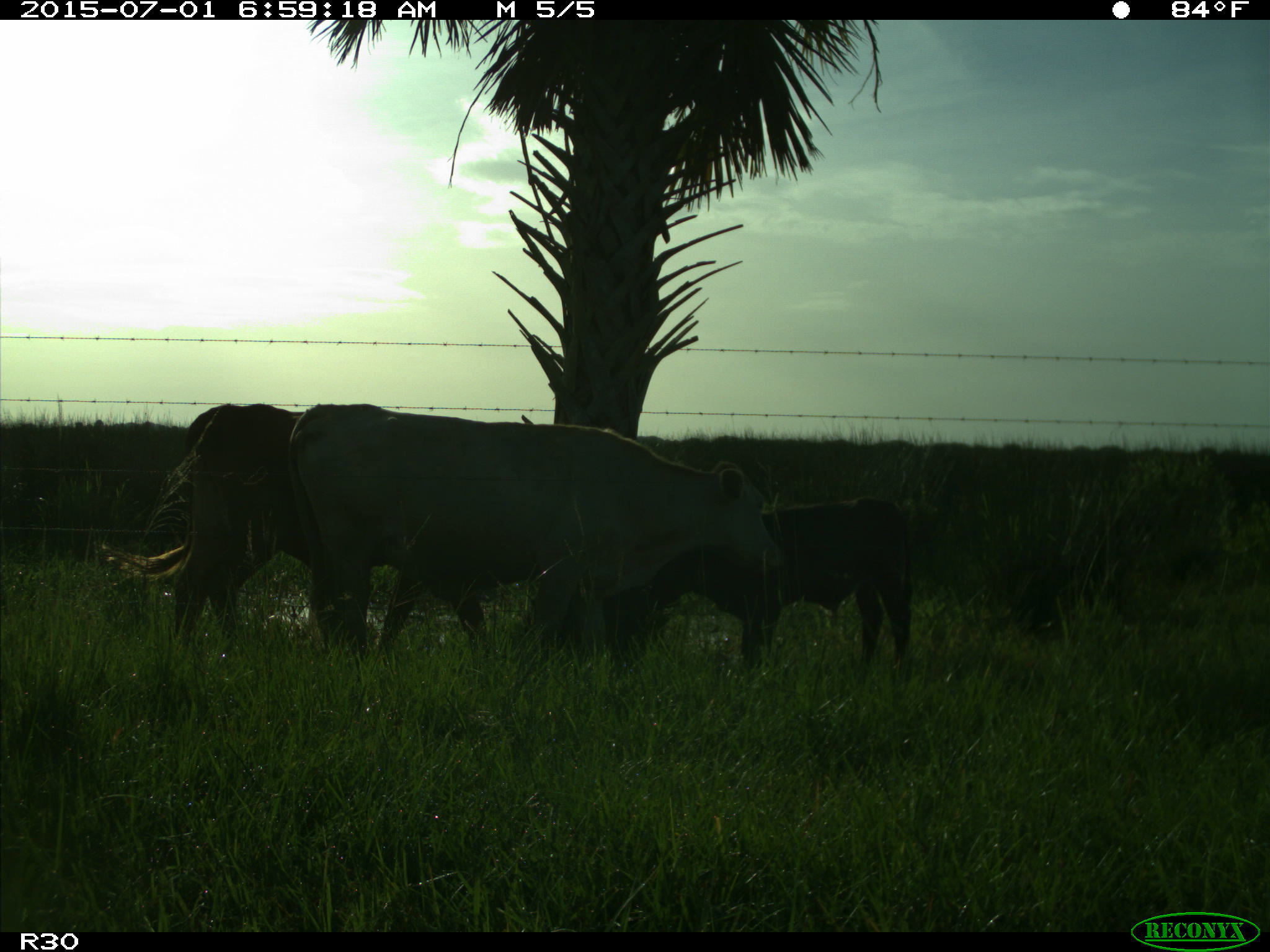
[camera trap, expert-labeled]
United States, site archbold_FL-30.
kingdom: Animalia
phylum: Chordata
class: Mammalia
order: Artiodactyla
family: Bovidae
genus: Bos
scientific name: Bos taurus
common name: domestic cow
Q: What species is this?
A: Bos taurus (domestic cow).